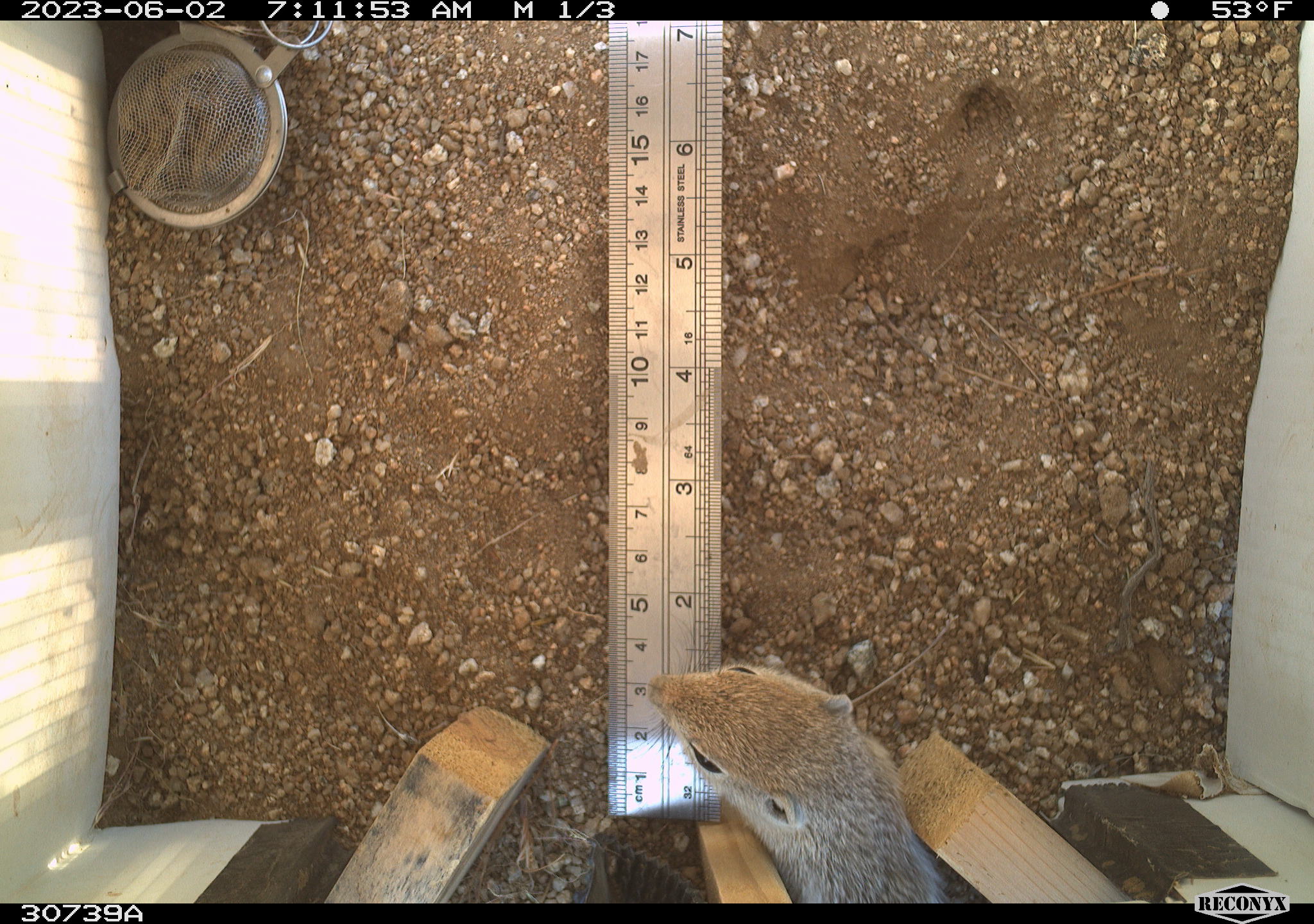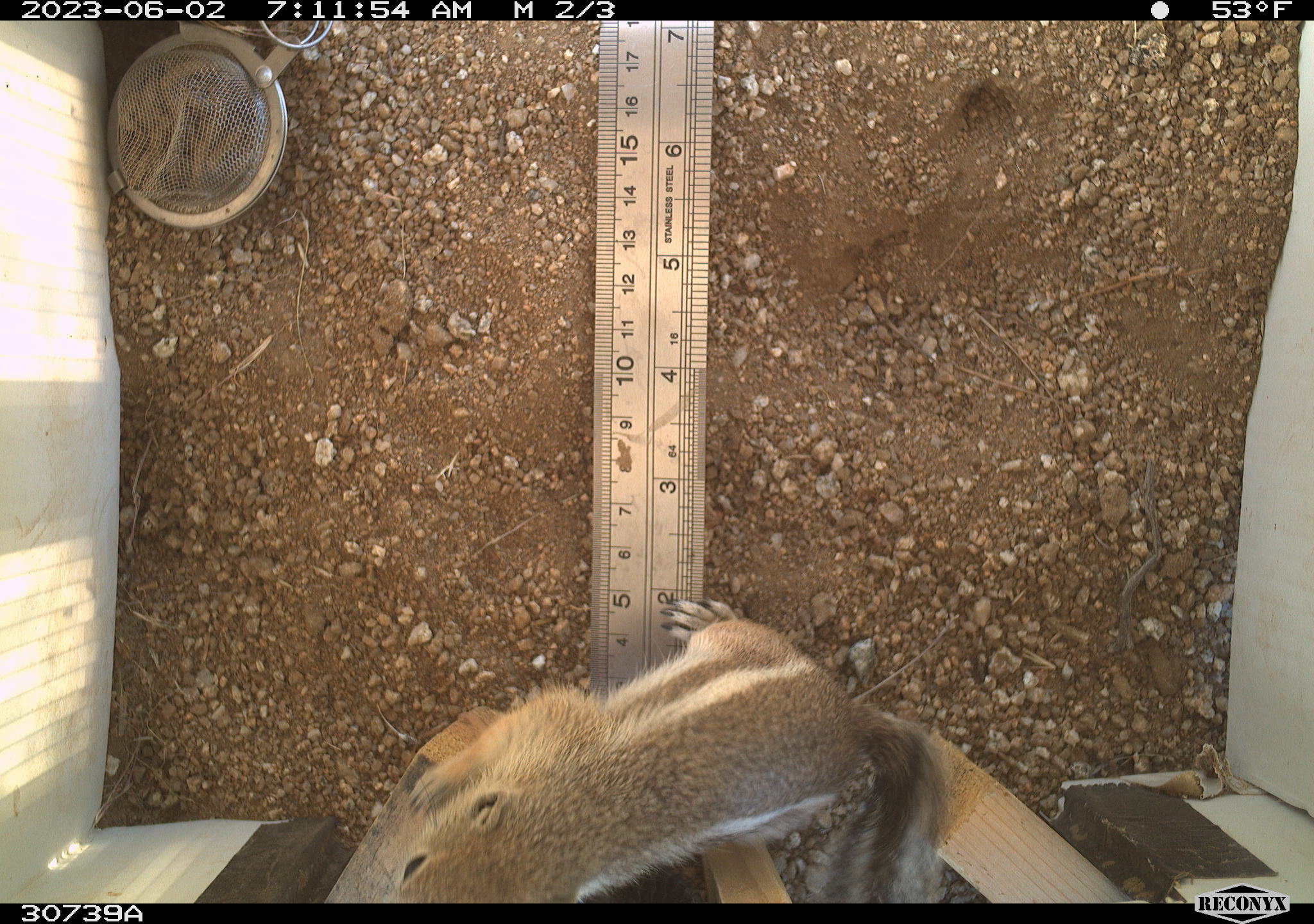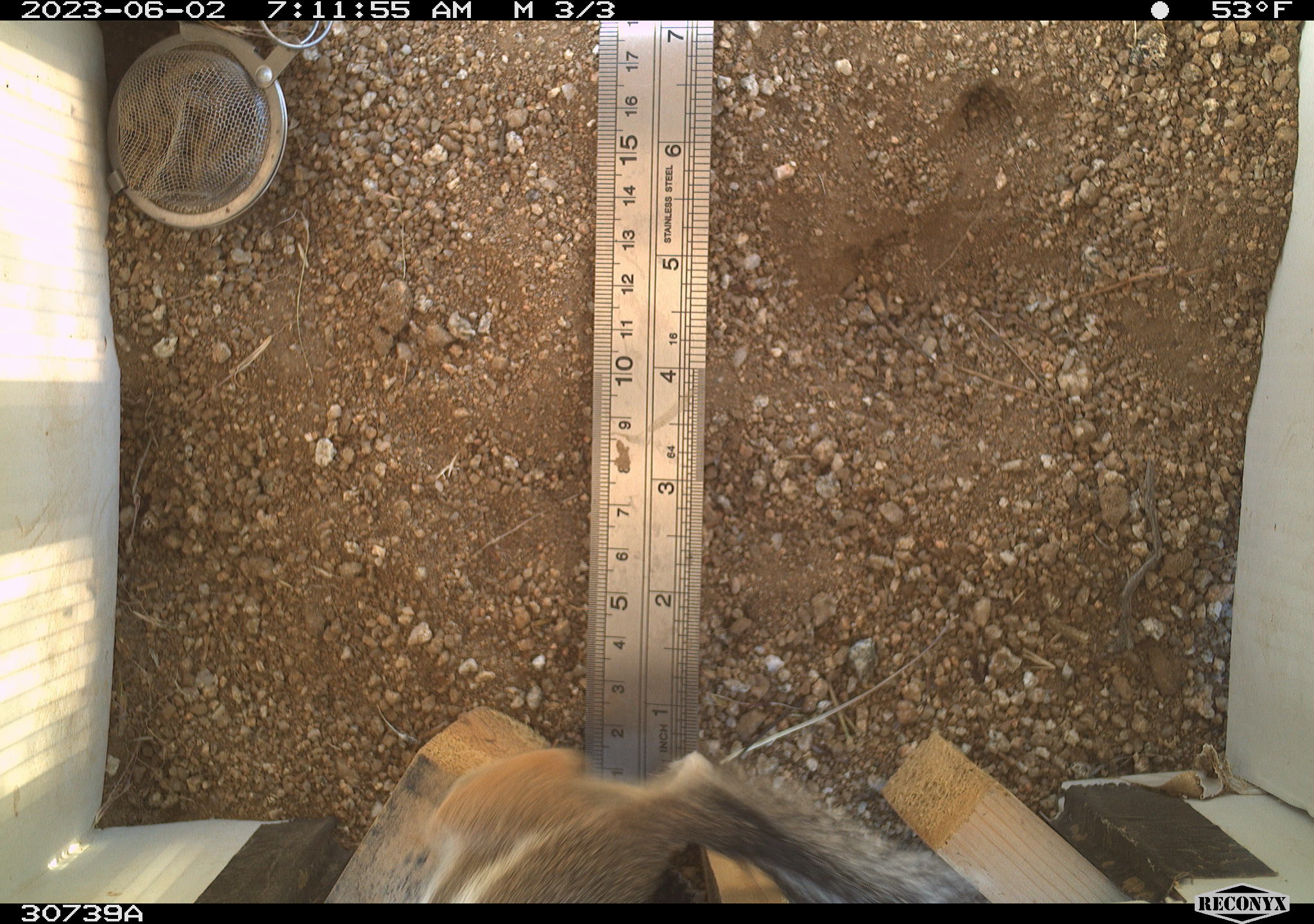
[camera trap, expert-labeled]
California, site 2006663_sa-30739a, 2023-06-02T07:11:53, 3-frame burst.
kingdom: Animalia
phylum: Chordata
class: Mammalia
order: Rodentia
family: Sciuridae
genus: Ammospermophilus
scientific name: Ammospermophilus leucurus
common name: white-tailed antelope squirrel